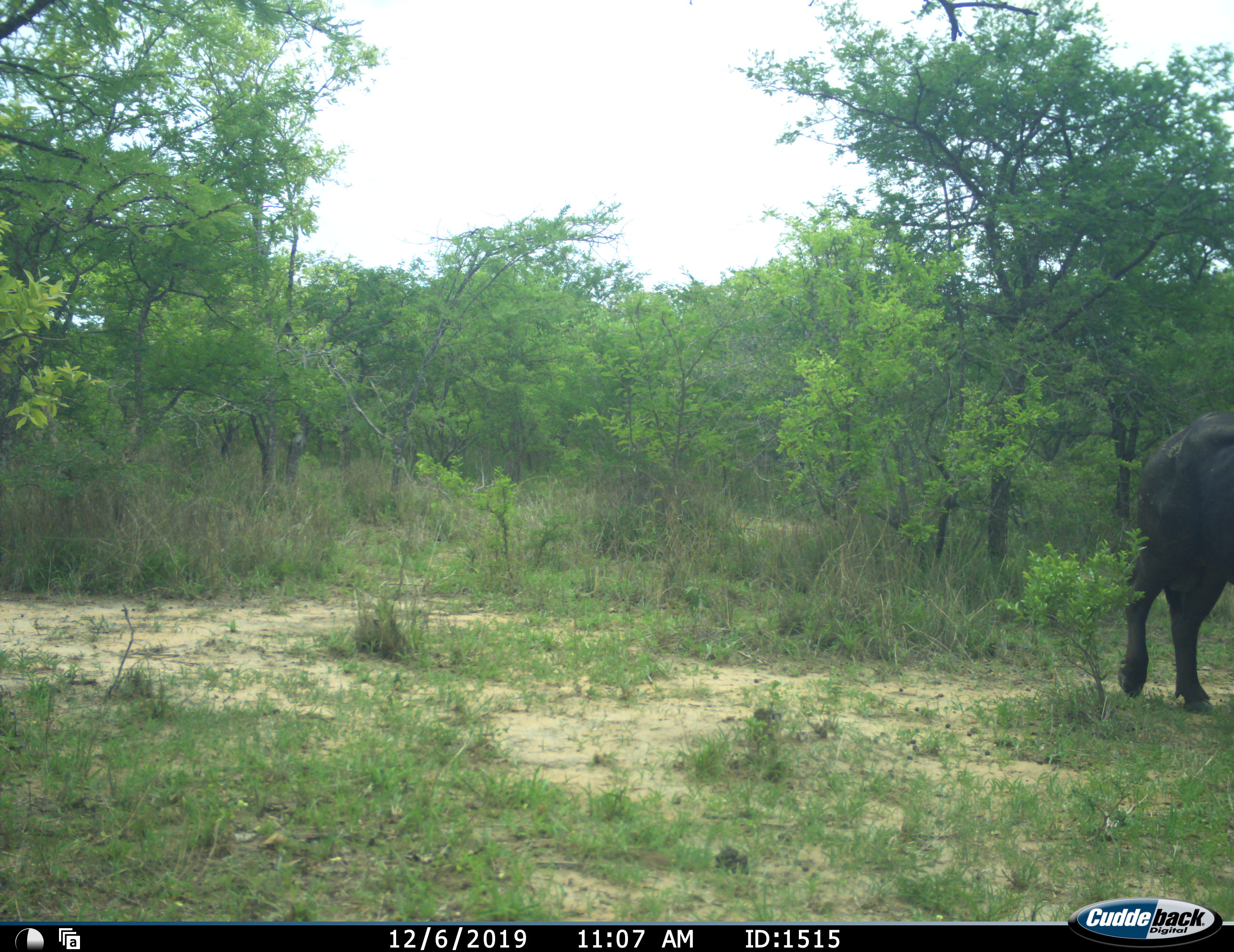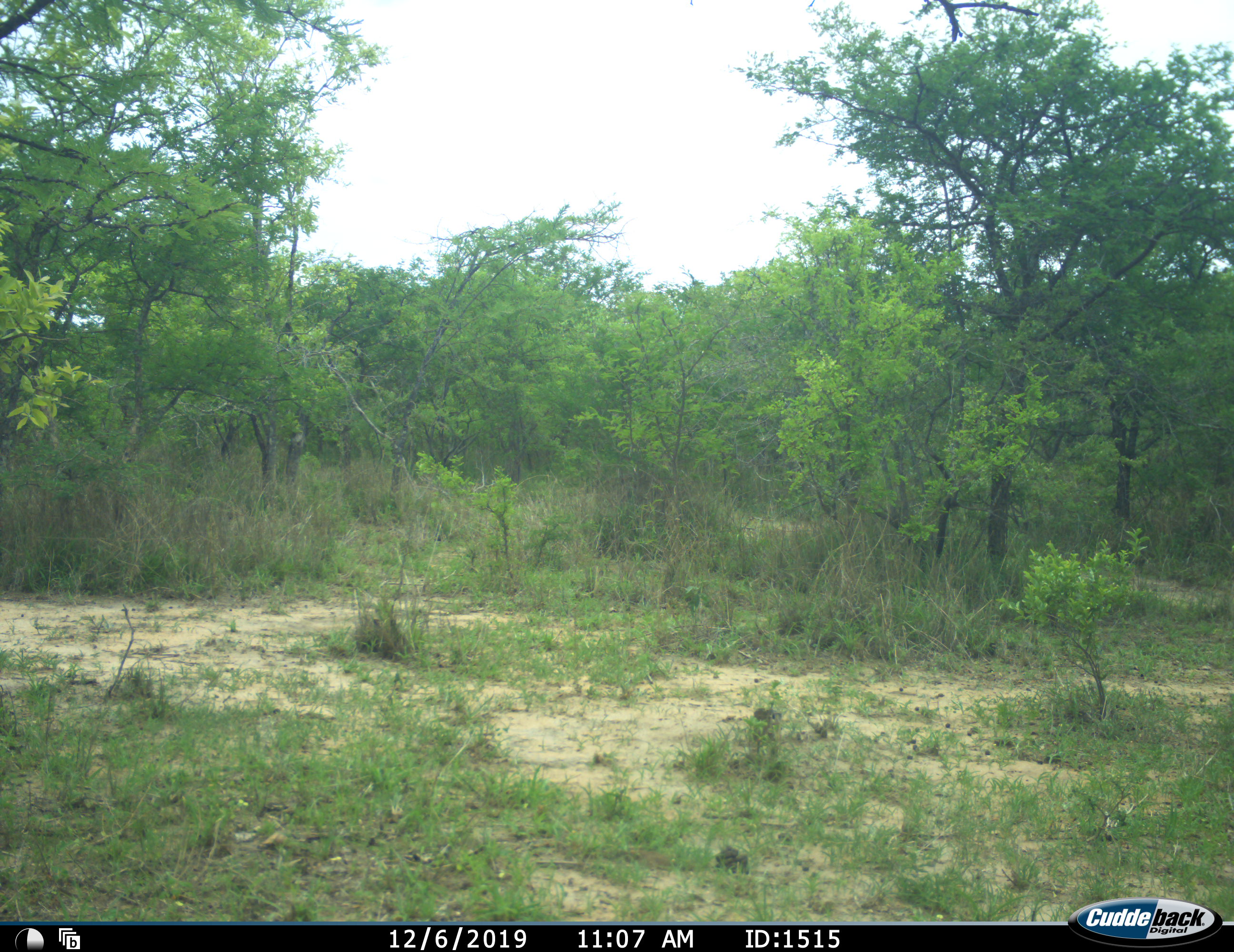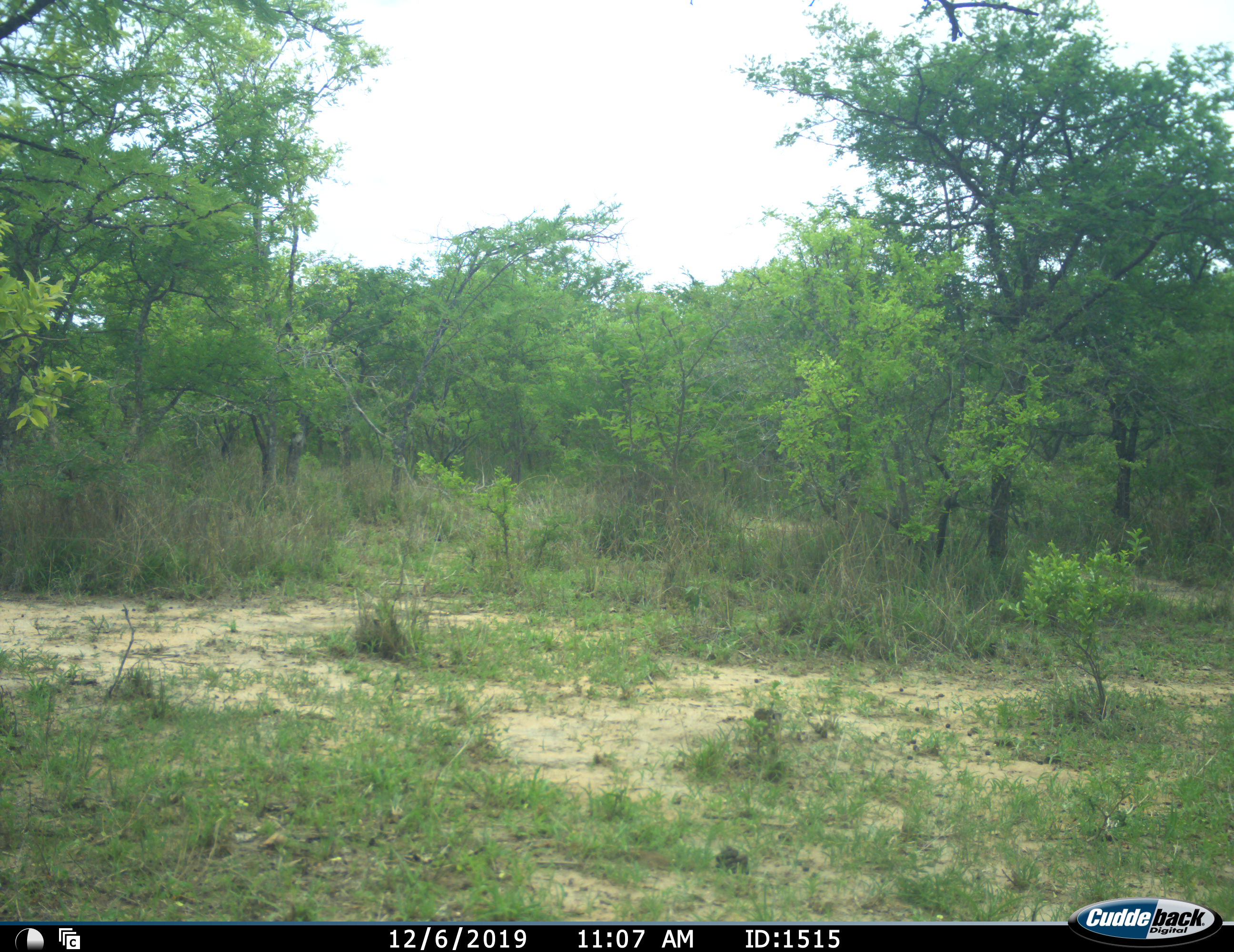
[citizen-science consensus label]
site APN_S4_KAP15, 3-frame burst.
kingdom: Animalia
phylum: Chordata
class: Mammalia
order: Artiodactyla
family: Bovidae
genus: Syncerus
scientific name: Syncerus caffer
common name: african buffalo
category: buffalo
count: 1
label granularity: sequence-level